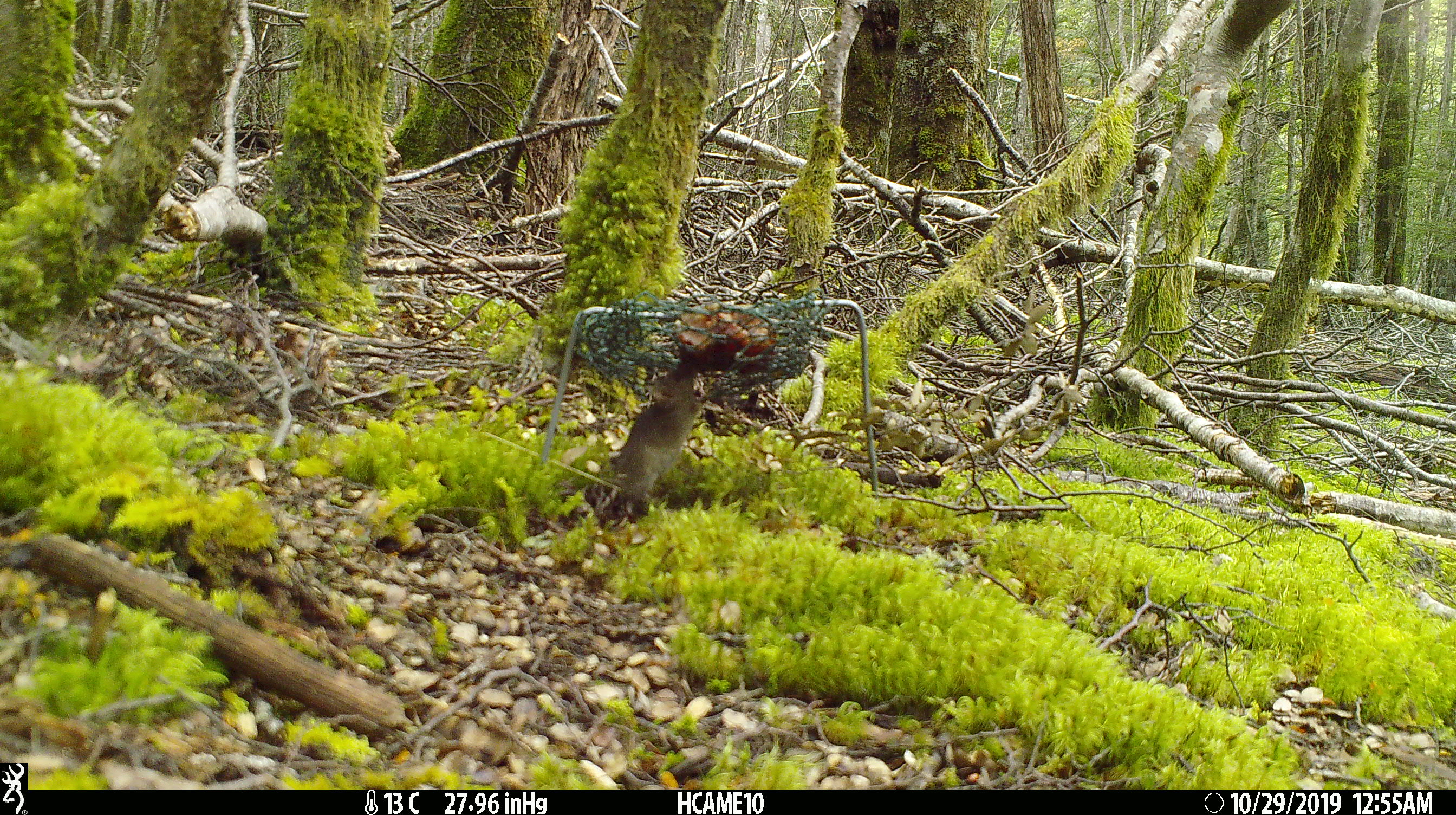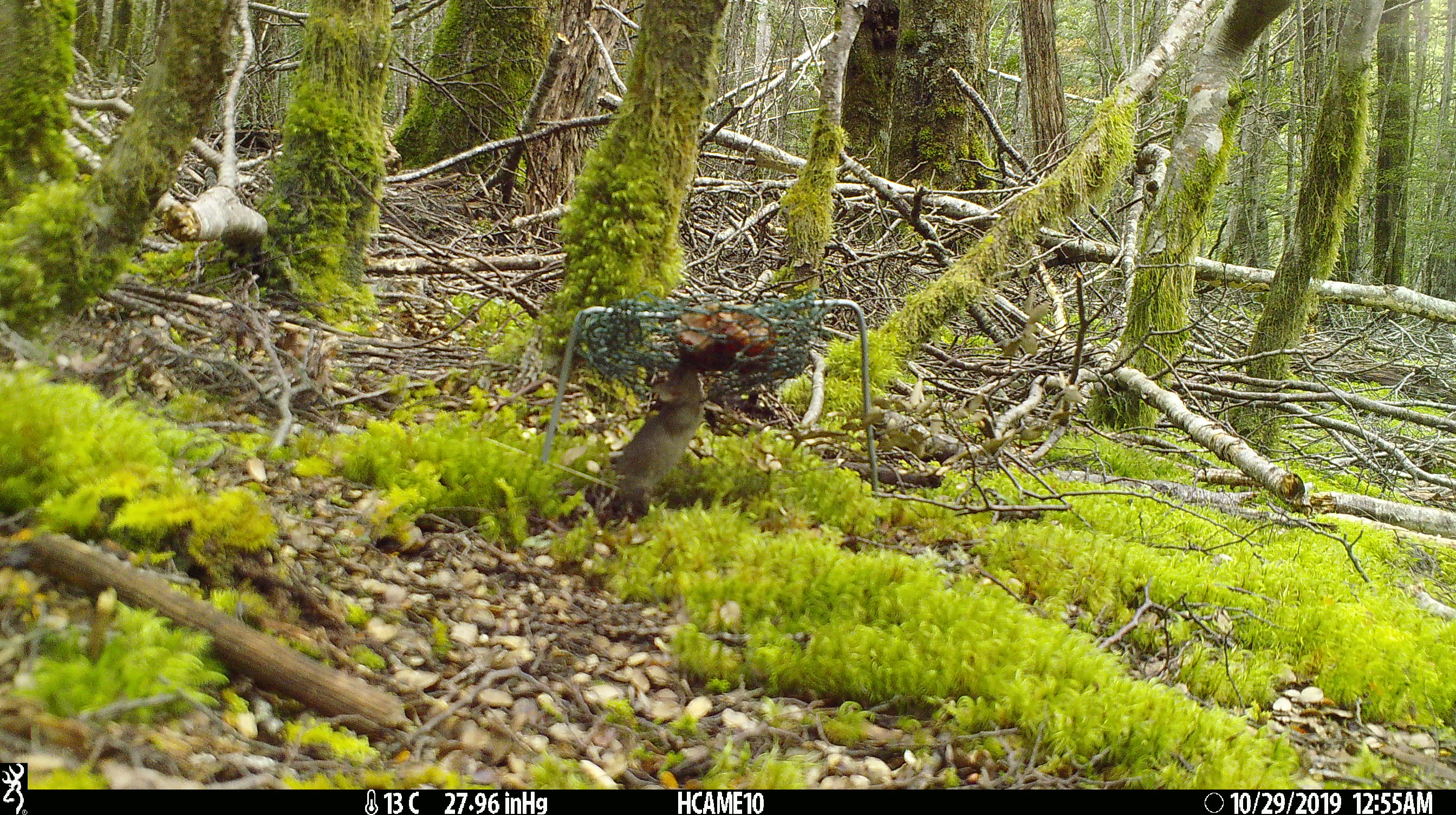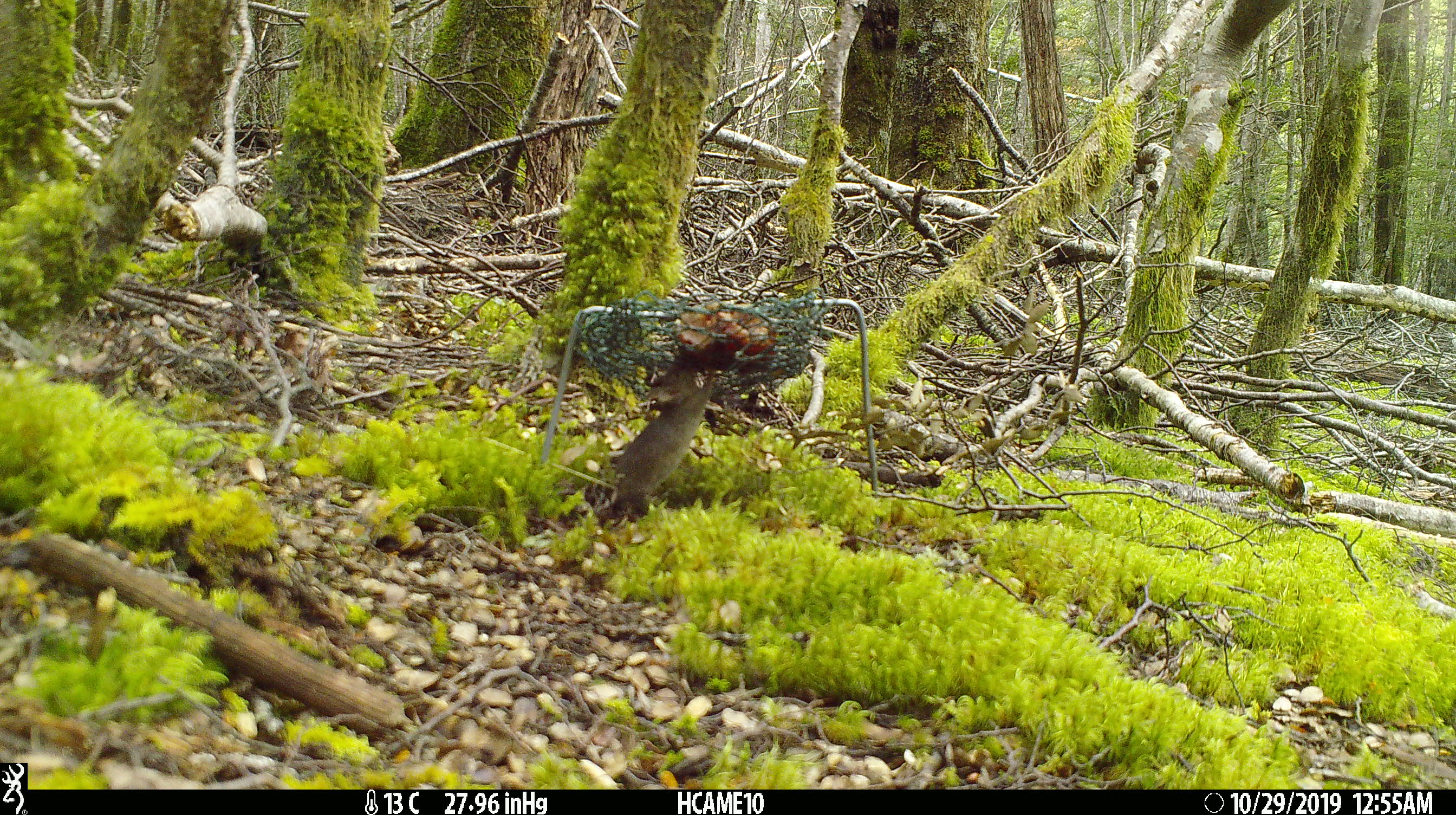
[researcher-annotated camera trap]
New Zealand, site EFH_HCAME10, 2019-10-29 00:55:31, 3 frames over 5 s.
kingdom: Animalia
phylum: Chordata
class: Mammalia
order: Rodentia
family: Muridae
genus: Mus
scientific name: Mus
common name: mouse